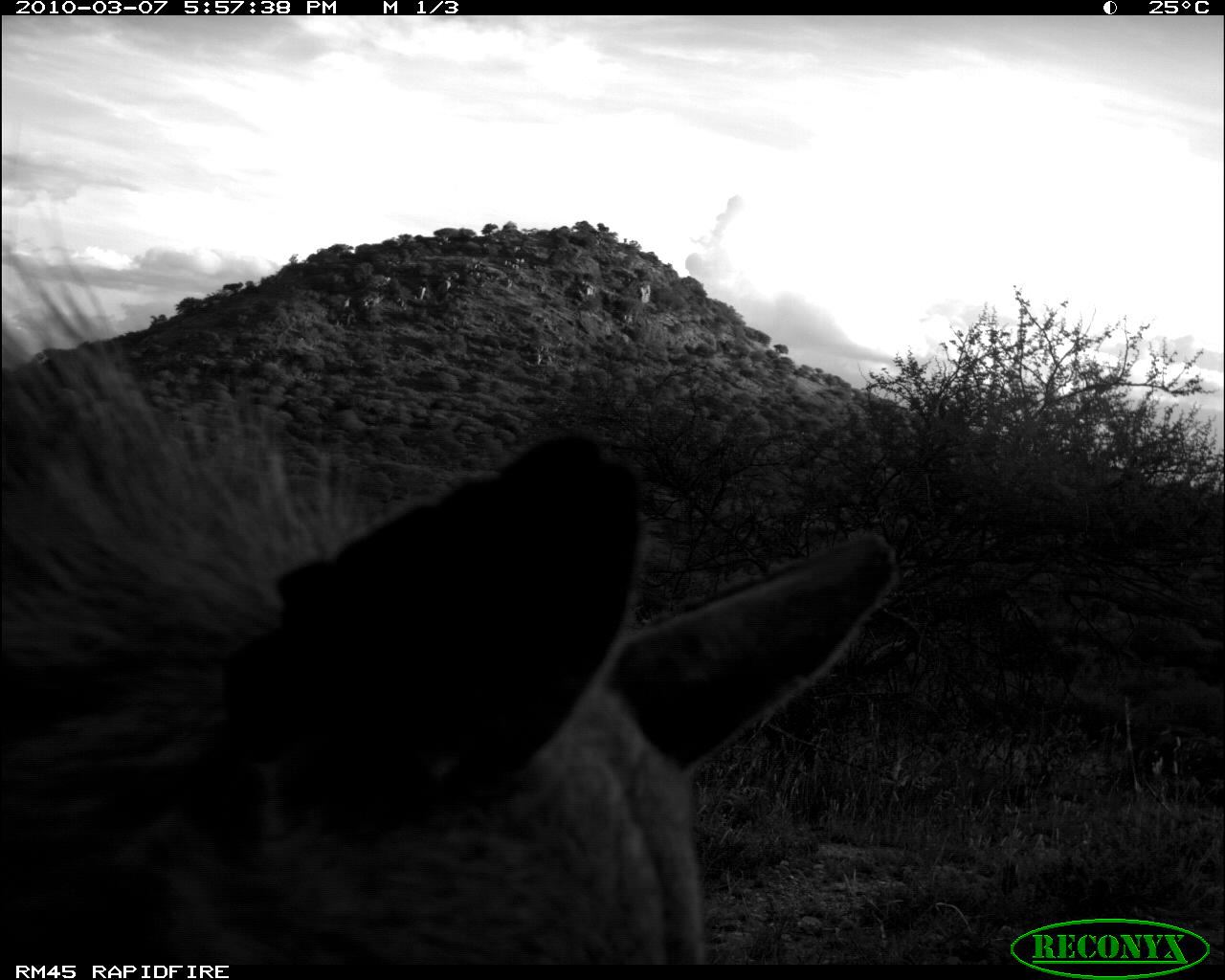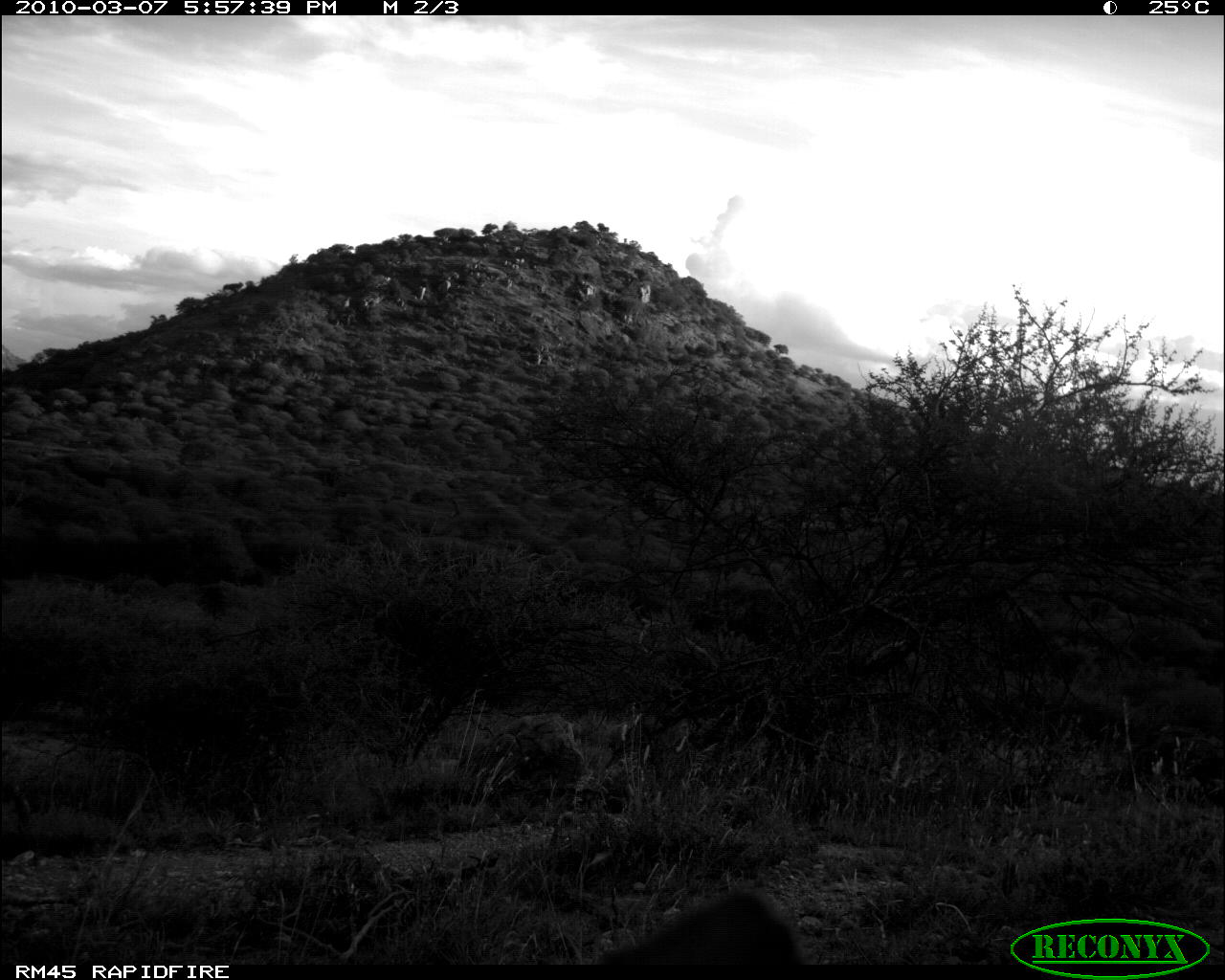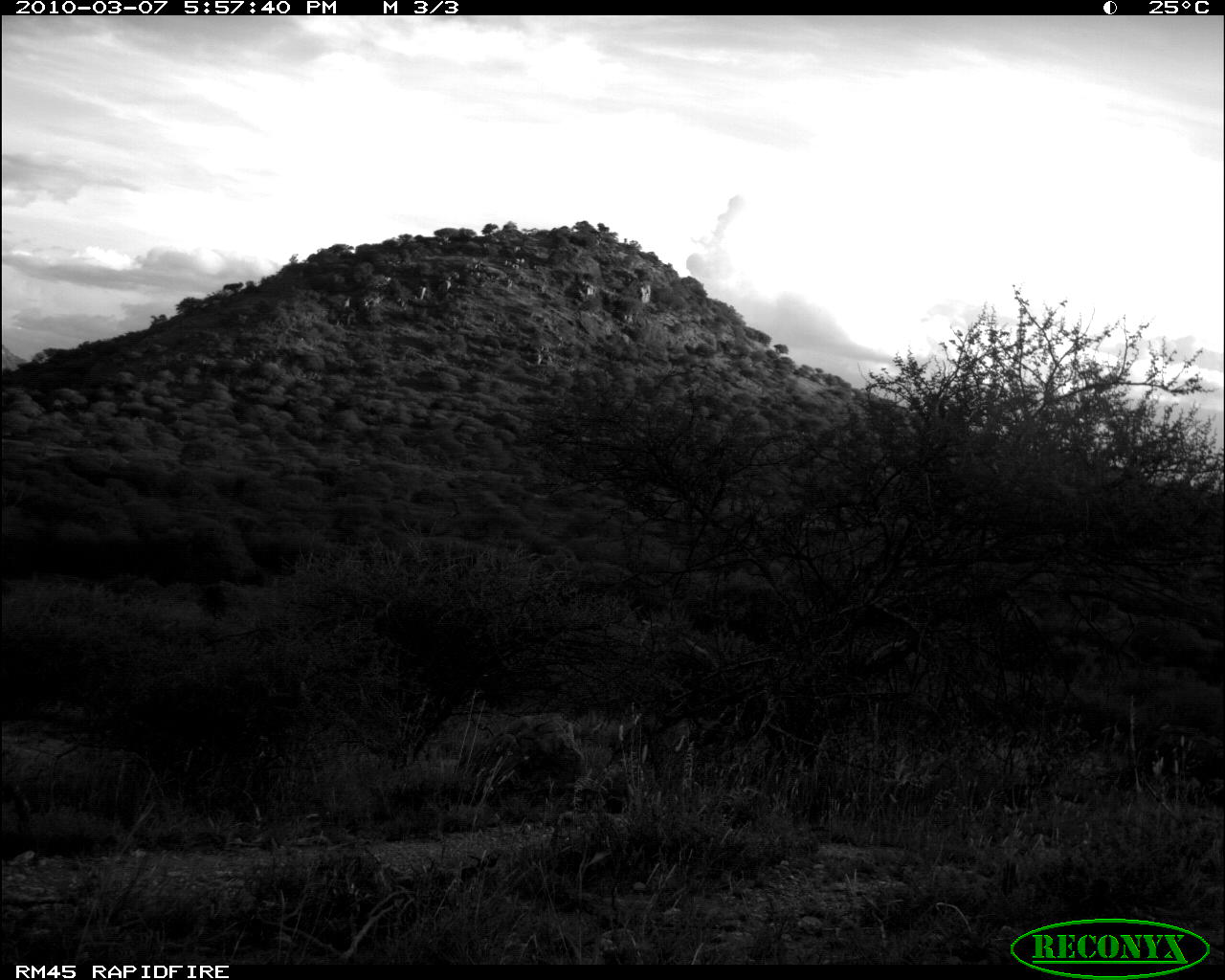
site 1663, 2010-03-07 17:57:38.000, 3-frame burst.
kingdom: Animalia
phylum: Chordata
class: Mammalia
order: Carnivora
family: Hyaenidae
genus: Hyaena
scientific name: Hyaena hyaena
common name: striped hyena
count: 1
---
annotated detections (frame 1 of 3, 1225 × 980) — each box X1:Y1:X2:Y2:
hyaena hyaena: 0:235:899:965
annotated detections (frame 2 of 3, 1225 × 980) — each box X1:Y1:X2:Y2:
hyaena hyaena: 590:883:808:965